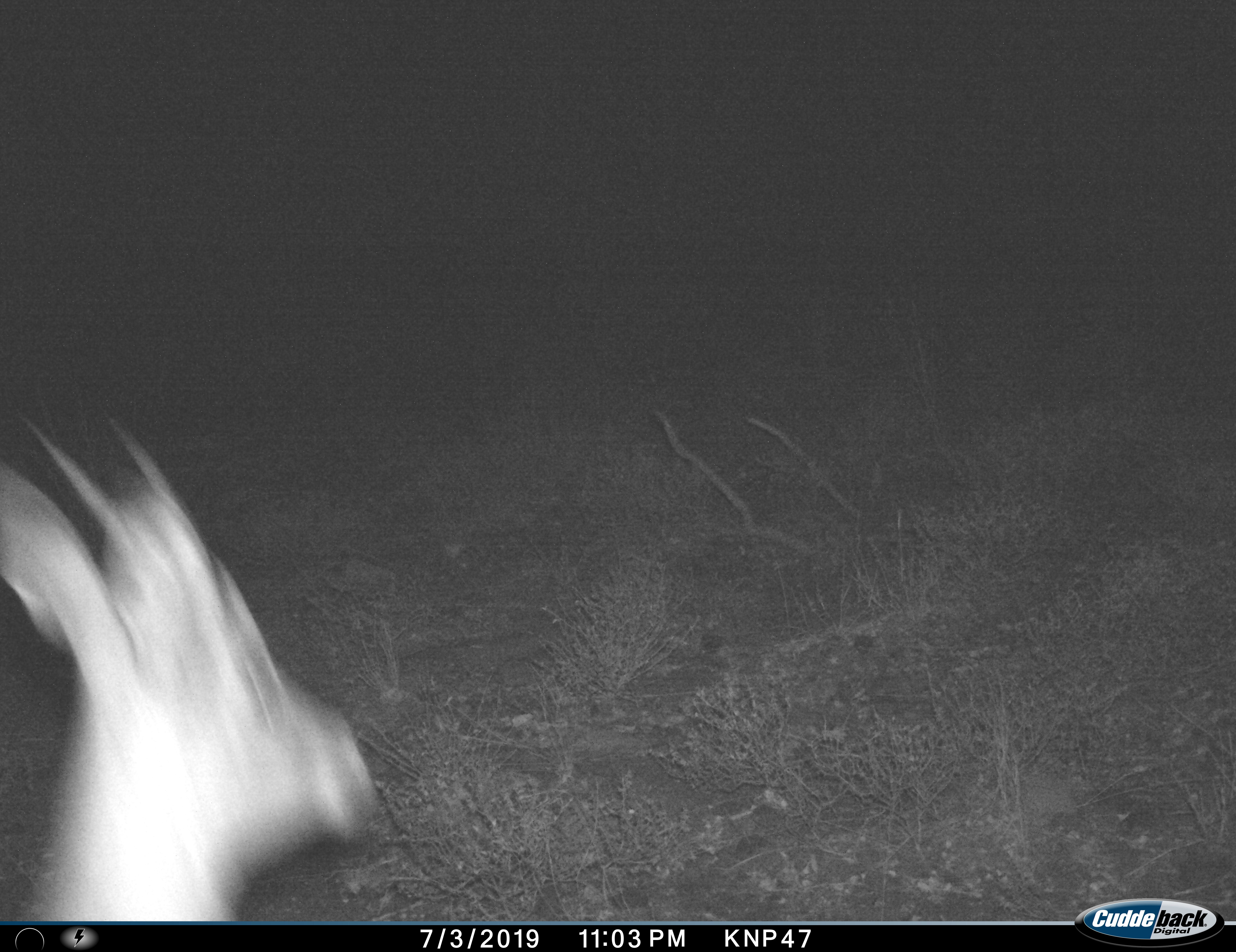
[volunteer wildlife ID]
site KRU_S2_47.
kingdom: Animalia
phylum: Chordata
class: Mammalia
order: Artiodactyla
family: Bovidae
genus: Ourebia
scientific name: Ourebia ourebi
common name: oribi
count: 1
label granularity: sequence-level